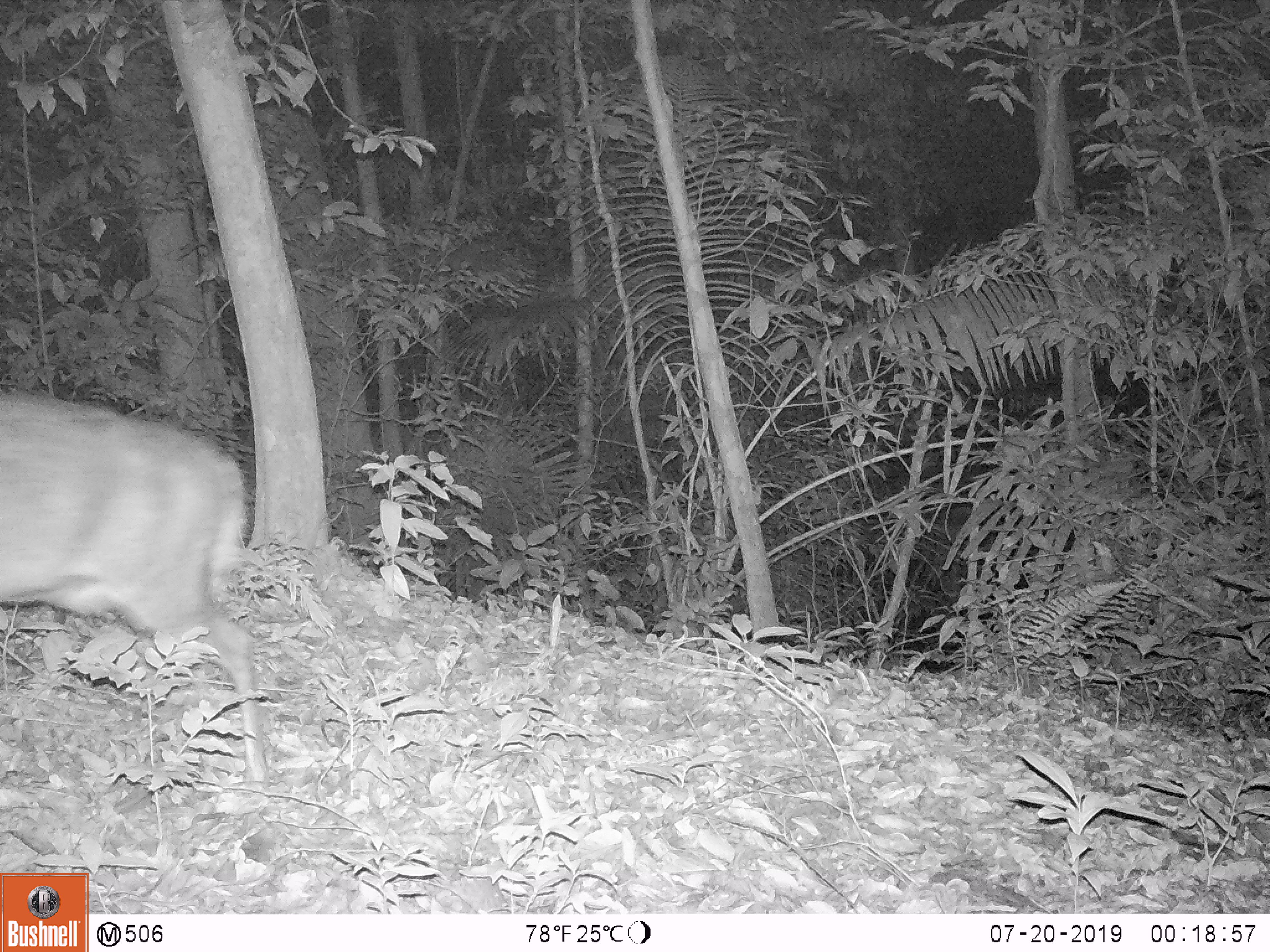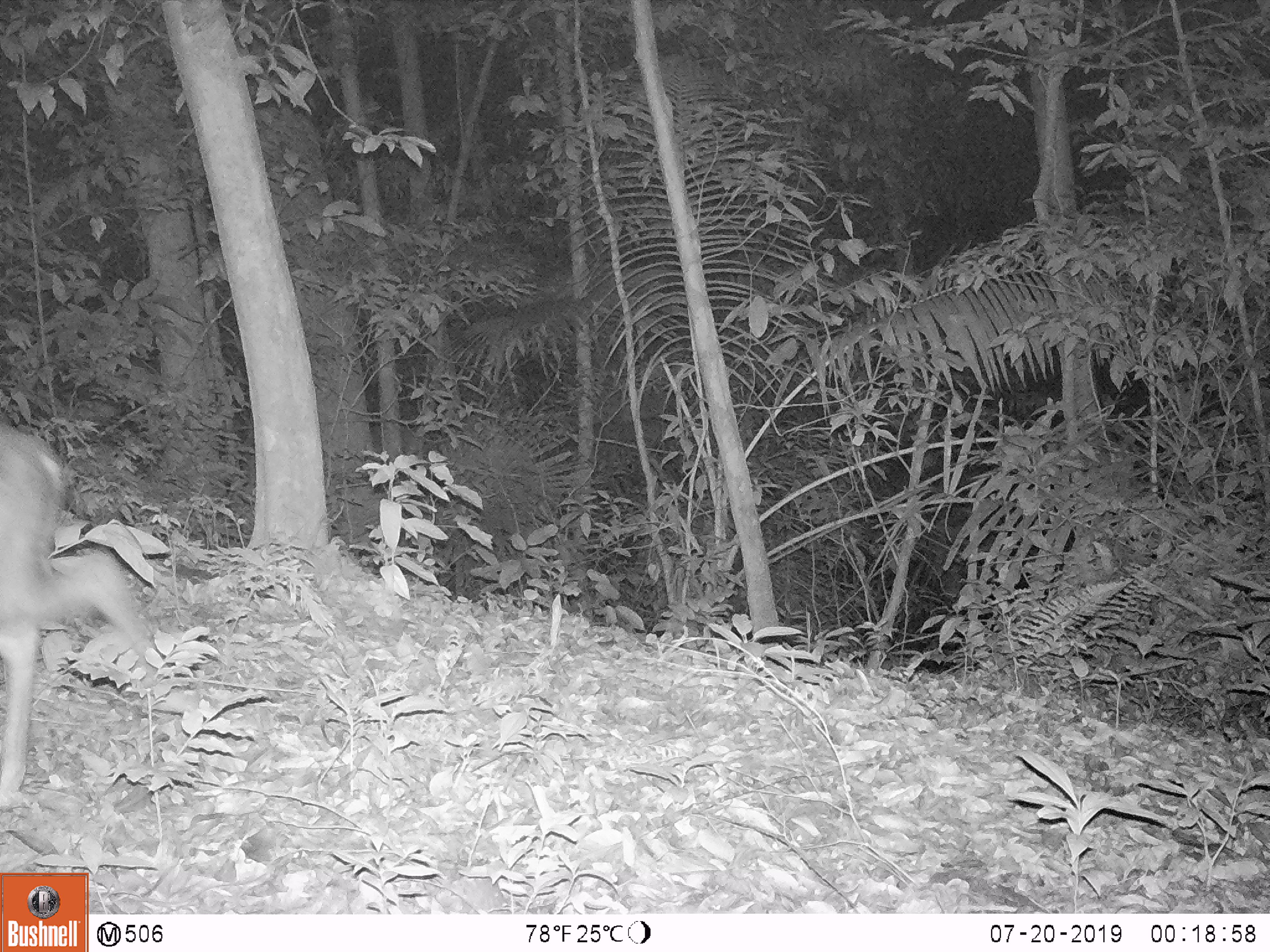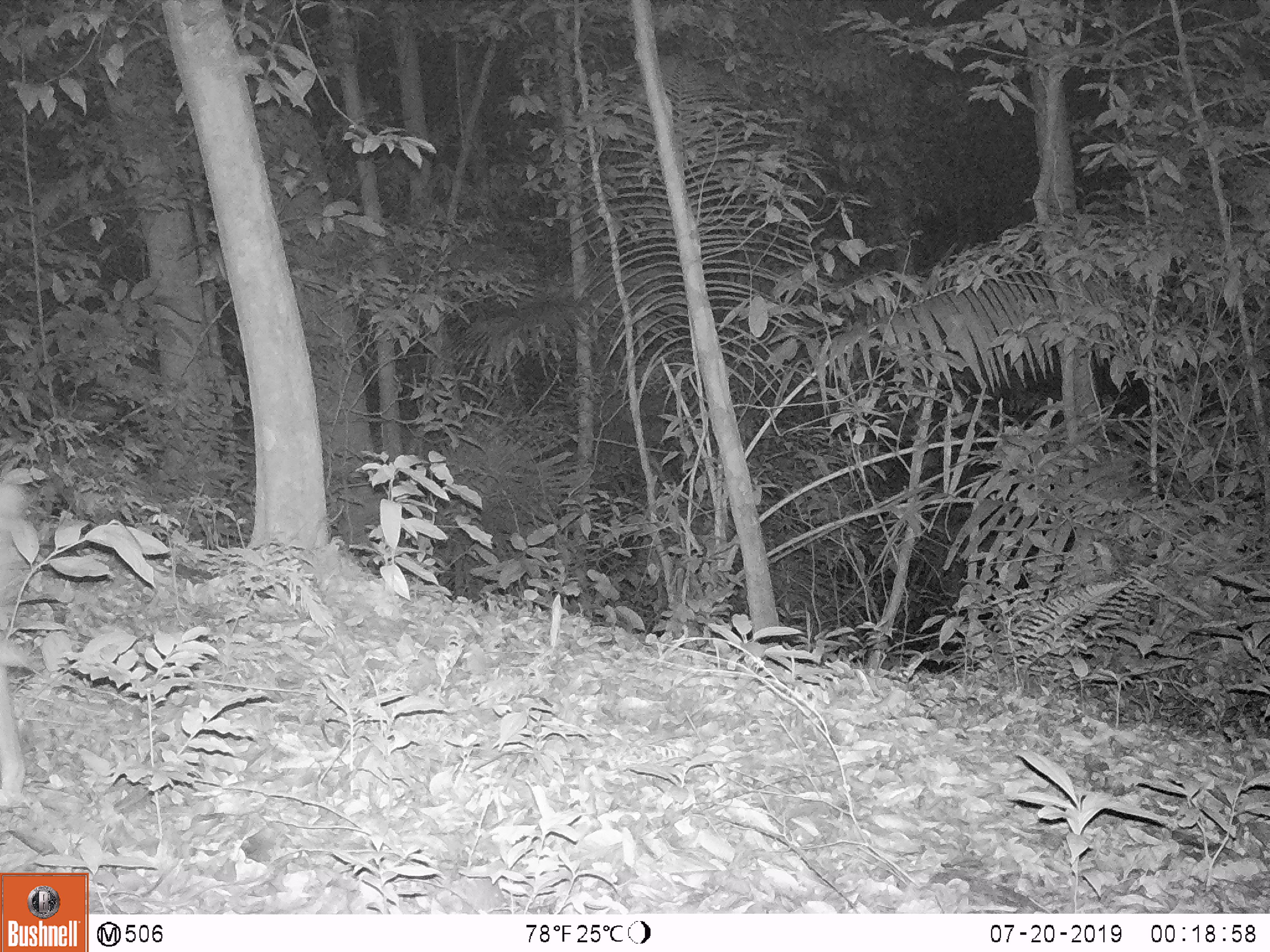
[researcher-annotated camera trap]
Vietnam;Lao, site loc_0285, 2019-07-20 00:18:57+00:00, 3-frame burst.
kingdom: Animalia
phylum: Chordata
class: Mammalia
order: Artiodactyla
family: Cervidae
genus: Muntiacus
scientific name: Muntiacus rooseveltorum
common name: roosevelt's muntjac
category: roosevelts muntjac group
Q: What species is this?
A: Roosevelts muntjac group (roosevelt's muntjac) (Muntiacus rooseveltorum).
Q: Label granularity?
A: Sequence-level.